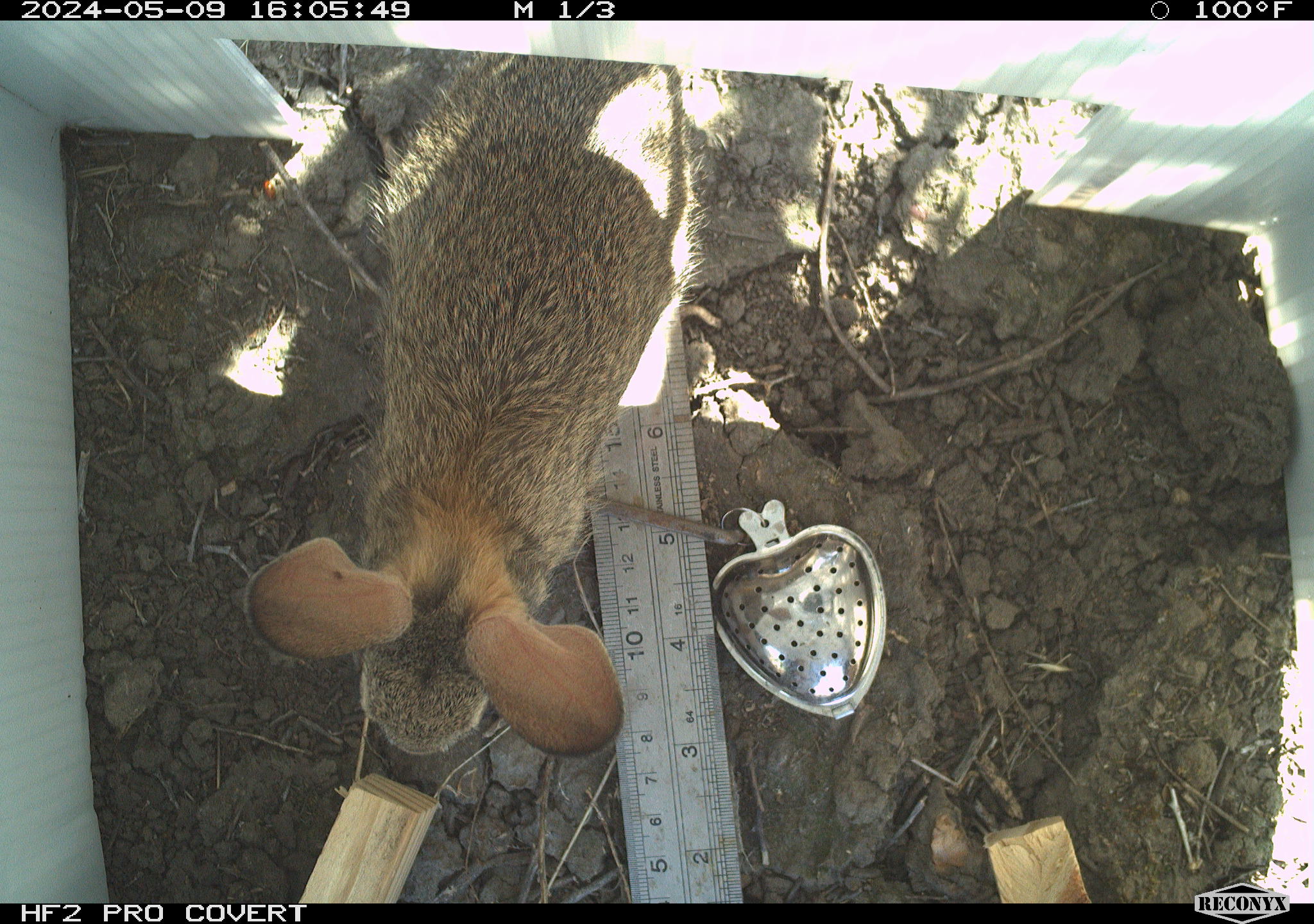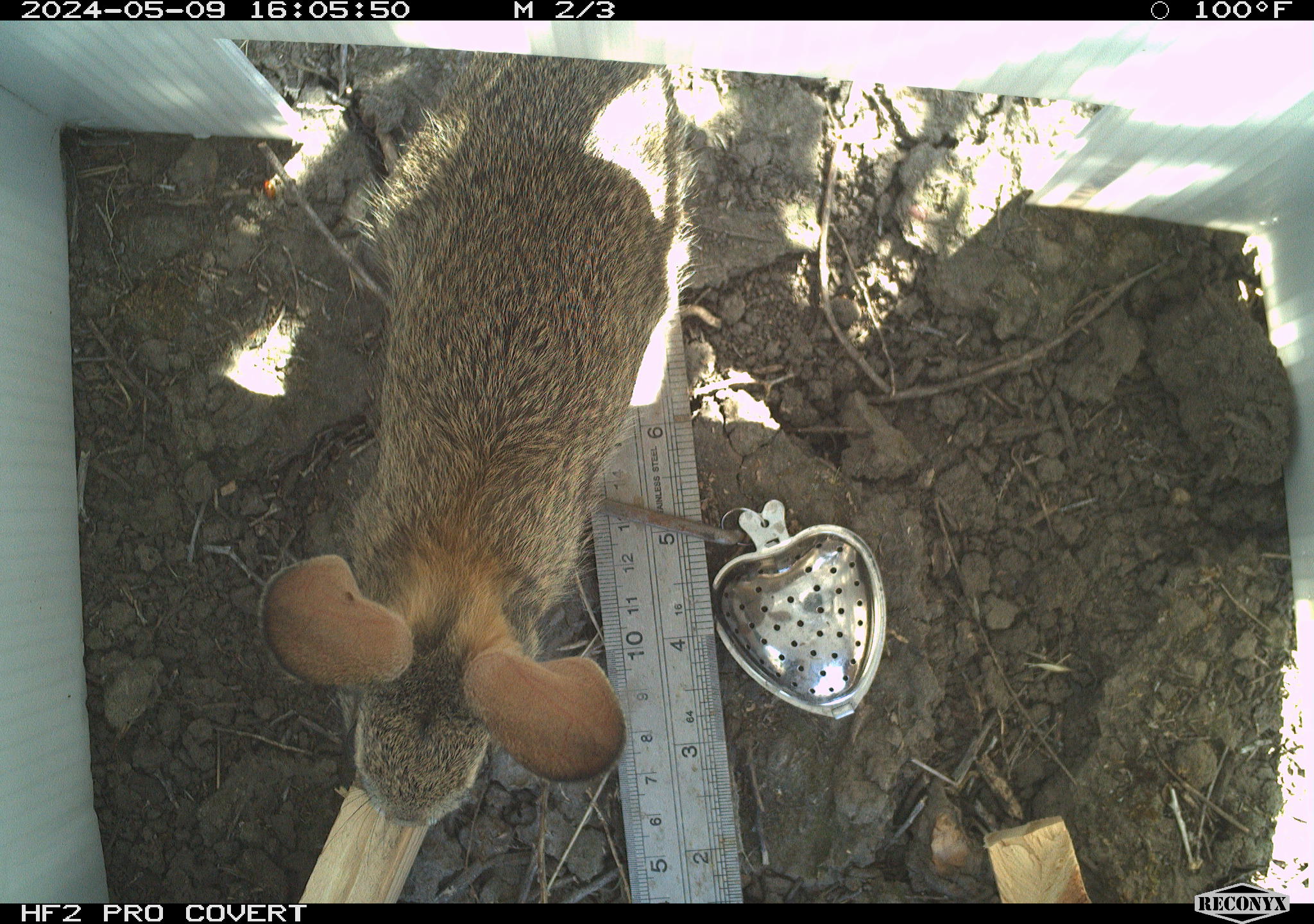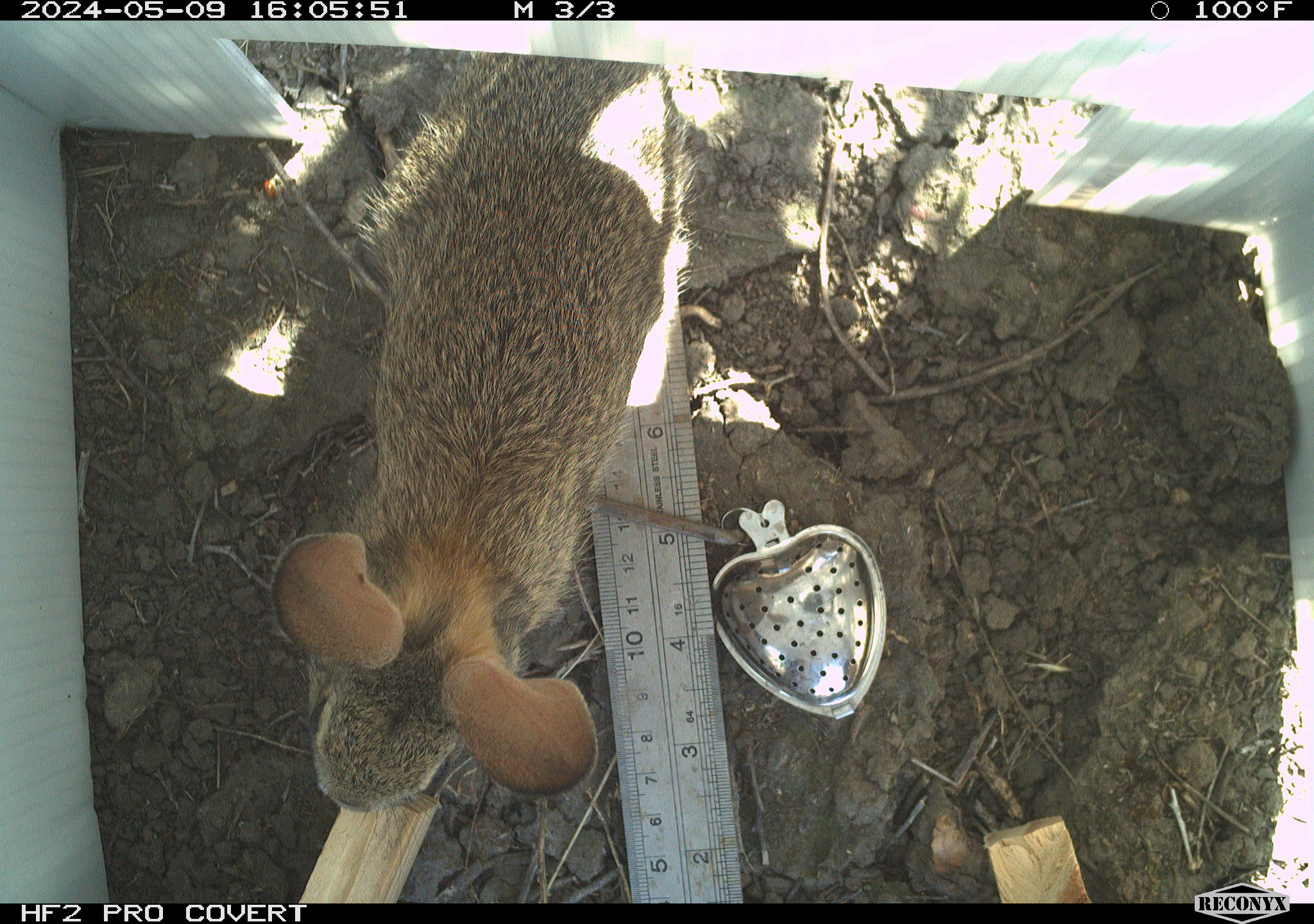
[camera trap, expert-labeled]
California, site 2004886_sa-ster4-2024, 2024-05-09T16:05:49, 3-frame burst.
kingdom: Animalia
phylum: Chordata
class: Mammalia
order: Lagomorpha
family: Leporidae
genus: Sylvilagus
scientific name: Sylvilagus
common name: cottontail rabbits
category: sylvilagus species